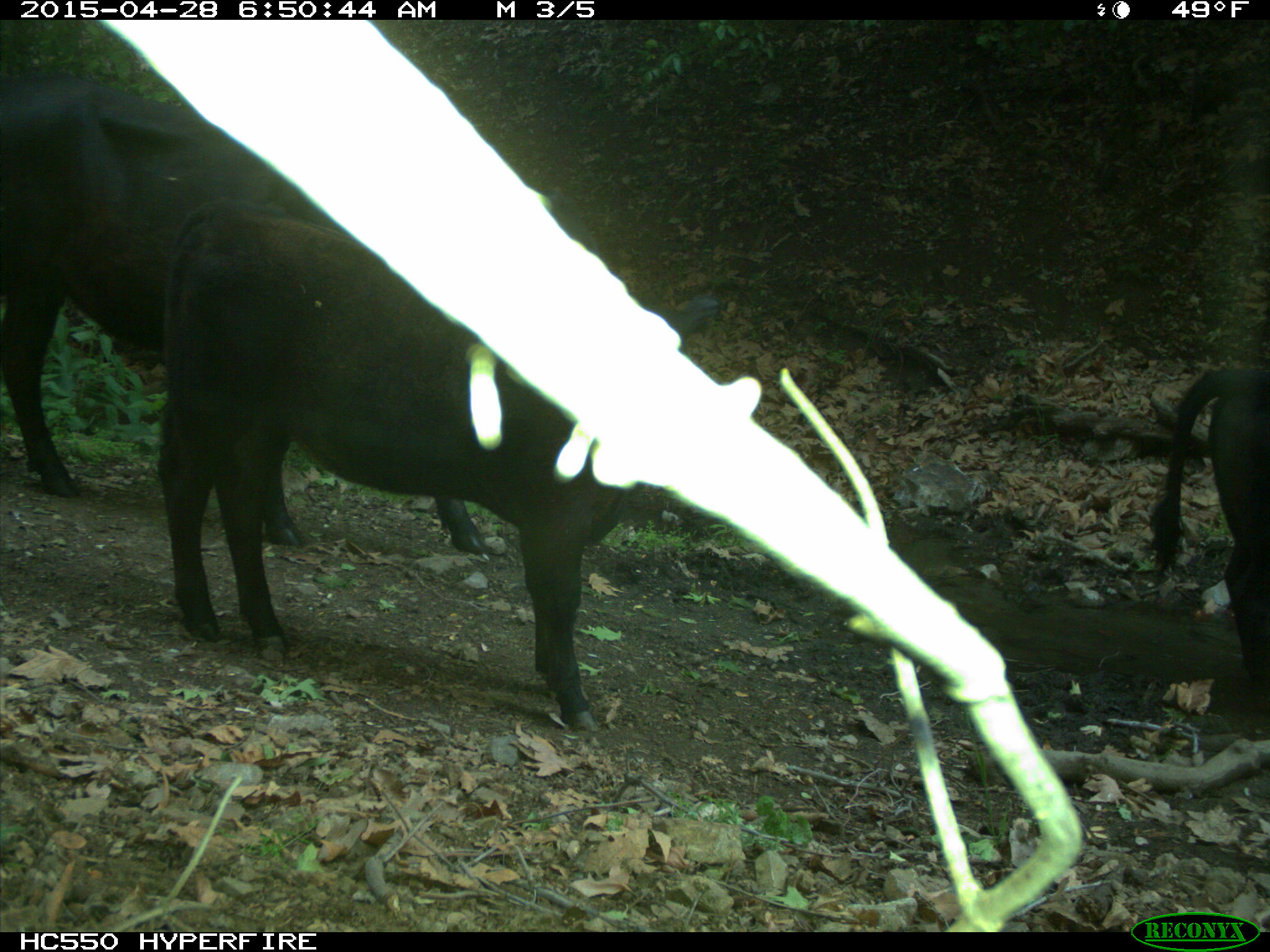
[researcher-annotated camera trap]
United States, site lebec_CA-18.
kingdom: Animalia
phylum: Chordata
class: Mammalia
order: Artiodactyla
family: Bovidae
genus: Bos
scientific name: Bos taurus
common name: domestic cow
Bos taurus (domestic cow).